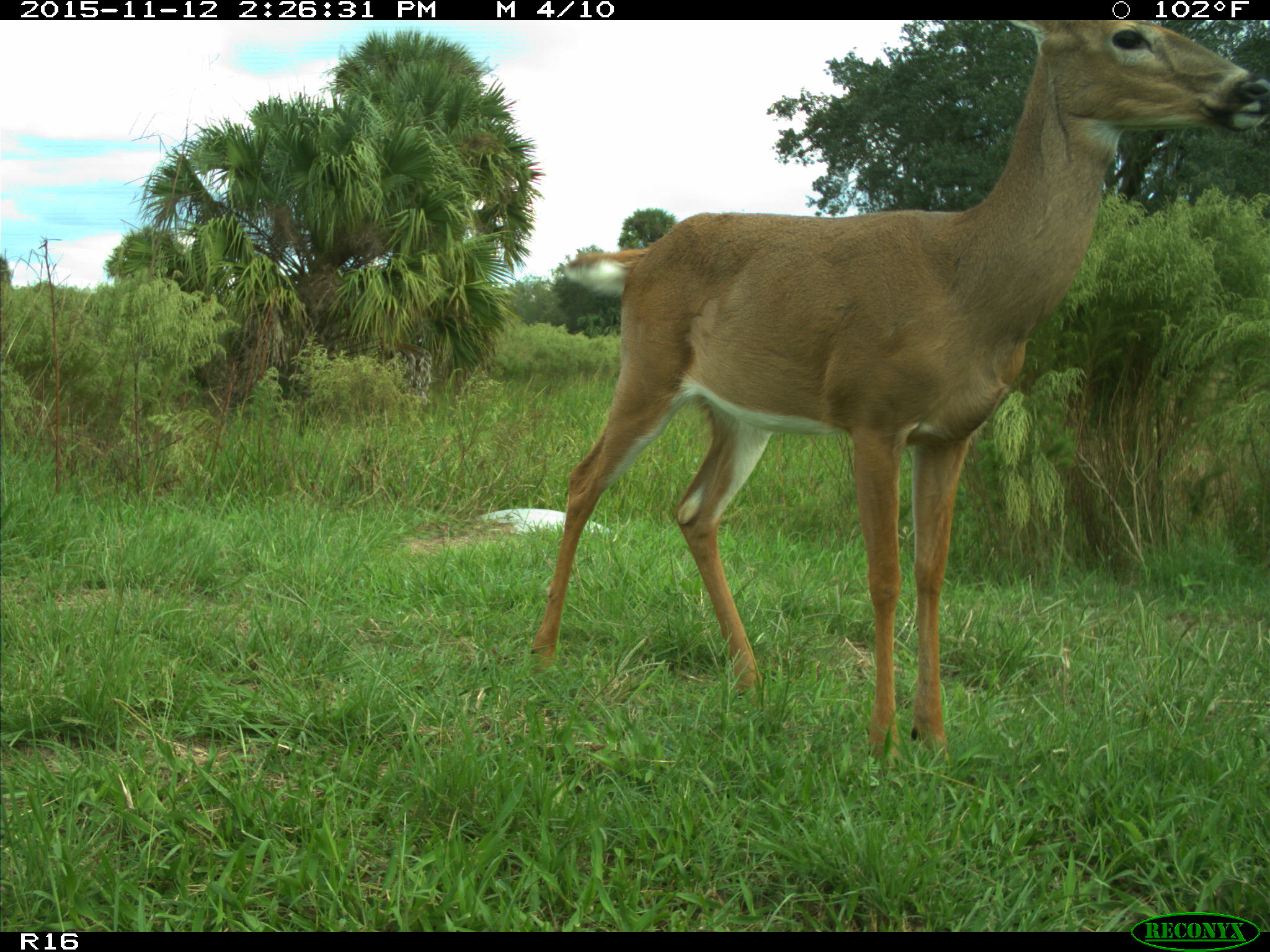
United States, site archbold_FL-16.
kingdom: Animalia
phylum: Chordata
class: Mammalia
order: Artiodactyla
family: Cervidae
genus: Odocoileus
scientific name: Odocoileus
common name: deer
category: unidentified deer